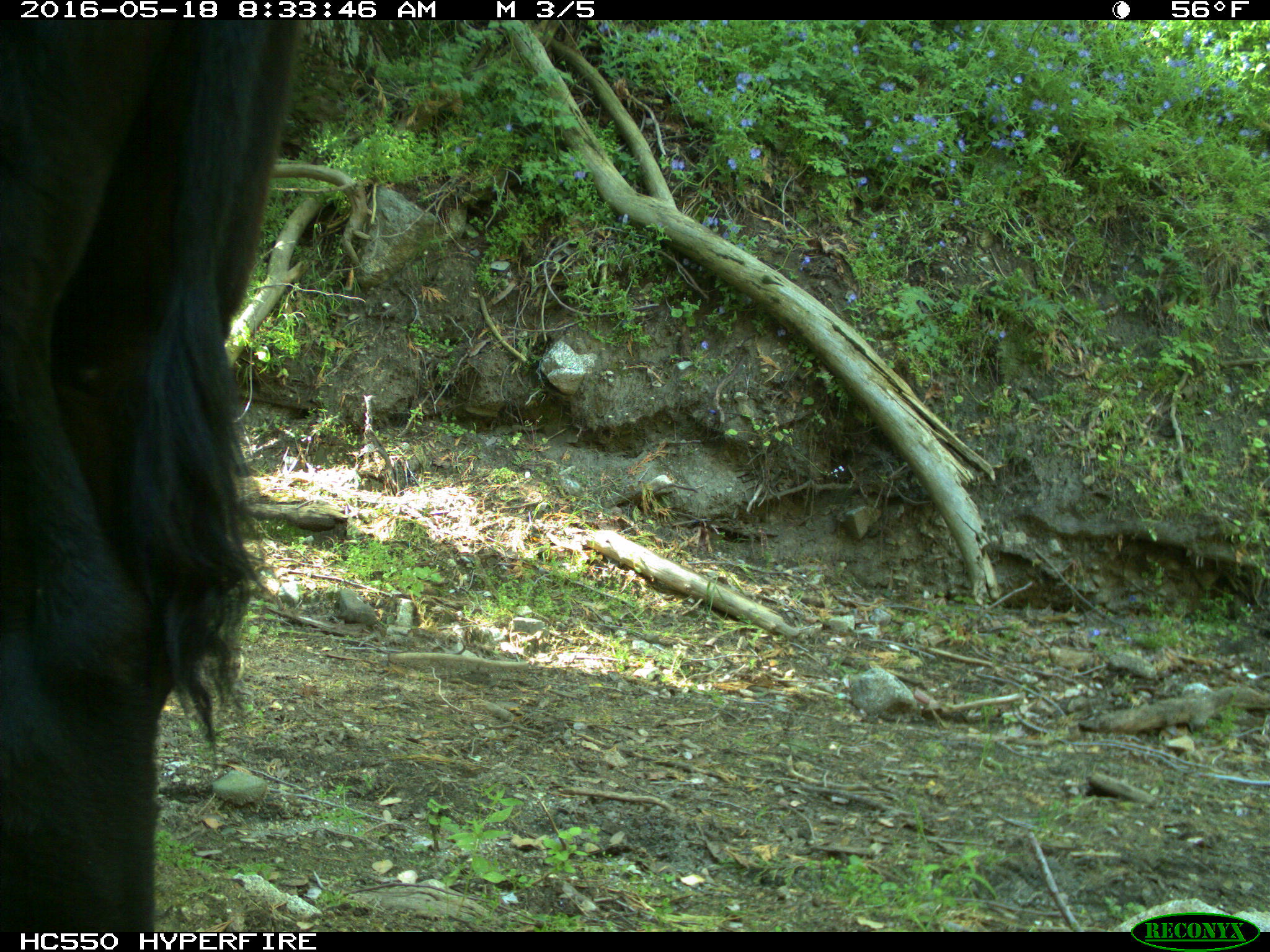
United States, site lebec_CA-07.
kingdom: Animalia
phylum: Chordata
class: Mammalia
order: Artiodactyla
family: Bovidae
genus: Bos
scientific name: Bos taurus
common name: domestic cow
Bos taurus (domestic cow).